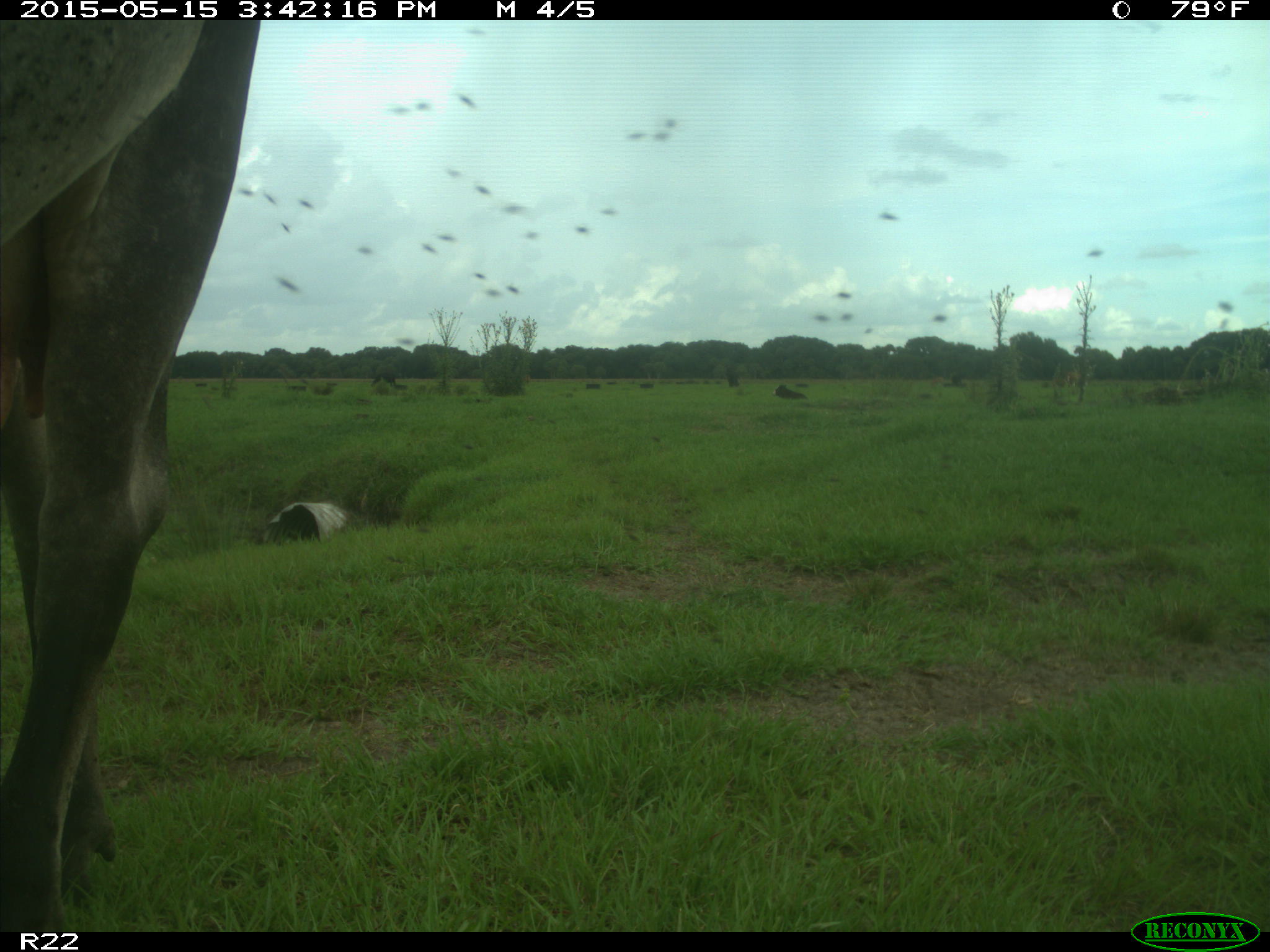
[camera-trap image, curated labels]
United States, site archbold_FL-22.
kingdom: Animalia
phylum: Chordata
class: Mammalia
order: Artiodactyla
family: Bovidae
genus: Bos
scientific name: Bos taurus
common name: domestic cow